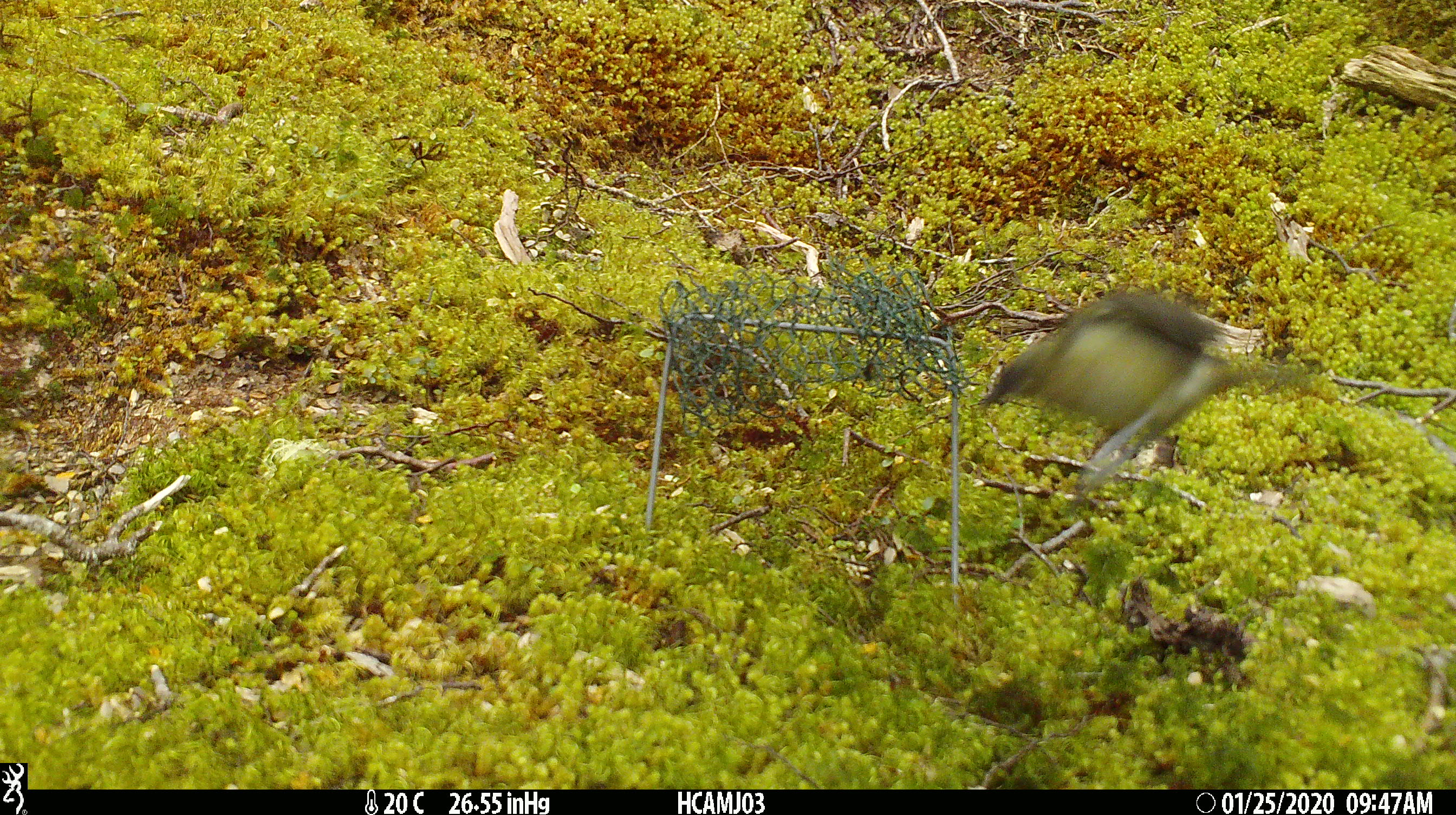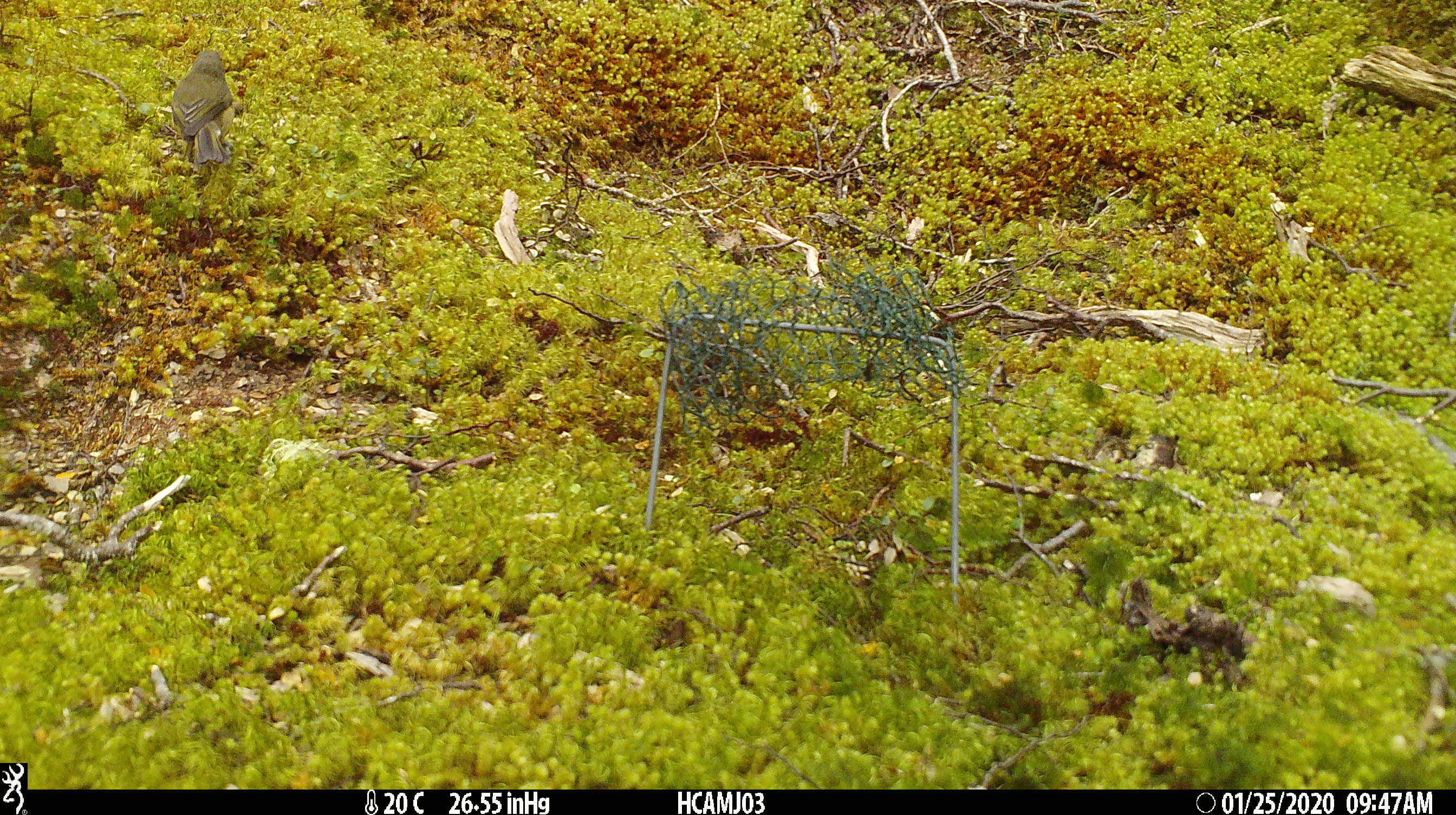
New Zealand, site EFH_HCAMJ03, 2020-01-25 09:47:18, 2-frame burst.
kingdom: Animalia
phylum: Chordata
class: Aves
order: Passeriformes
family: Meliphagidae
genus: Anthornis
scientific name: Anthornis melanura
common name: new zealand bellbird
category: bellbird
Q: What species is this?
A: Bellbird (new zealand bellbird) (Anthornis melanura).